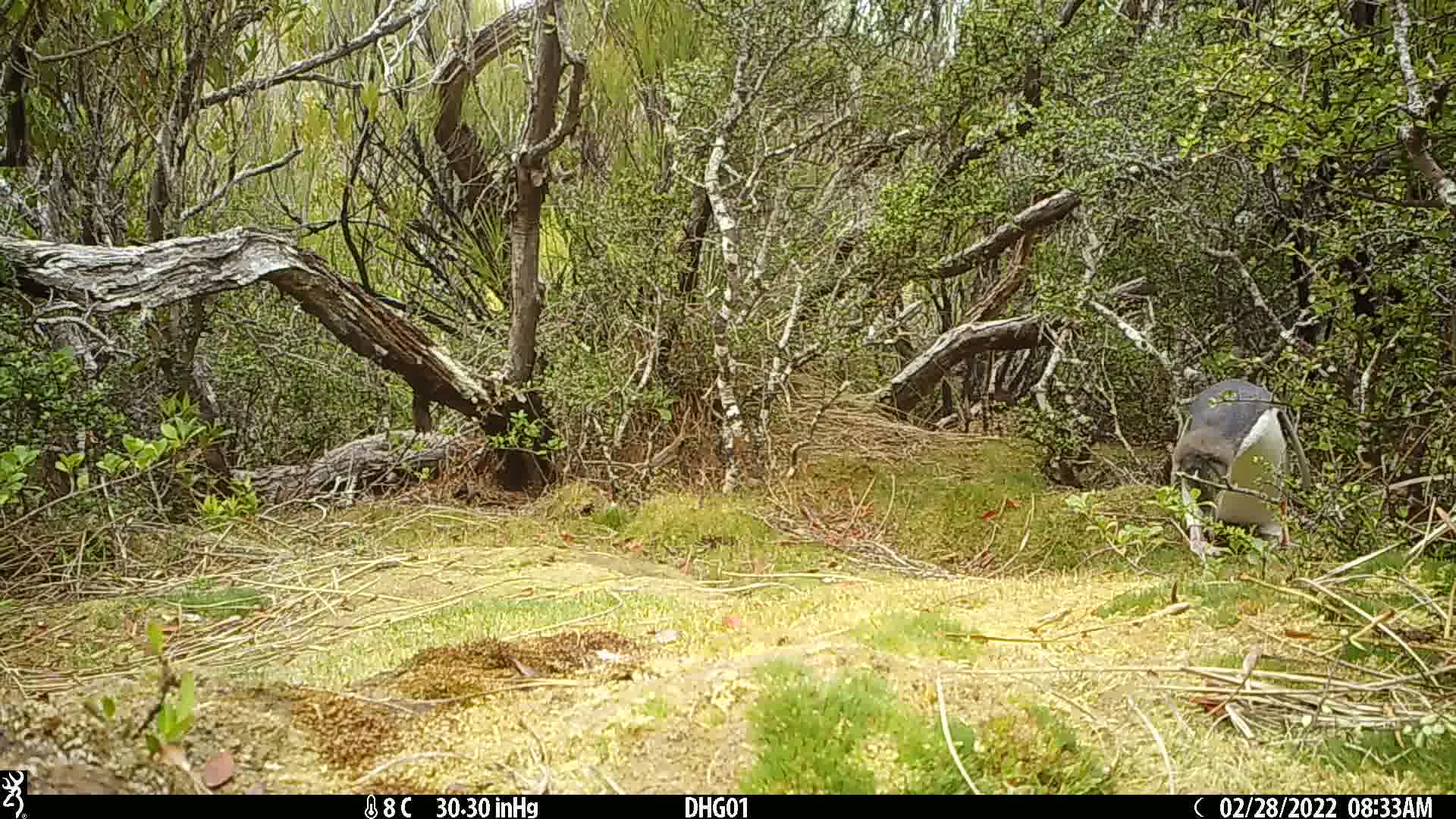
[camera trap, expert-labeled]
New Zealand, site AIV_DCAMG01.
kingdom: Animalia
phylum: Chordata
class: Aves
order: Sphenisciformes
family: Spheniscidae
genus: Megadyptes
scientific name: Megadyptes antipodes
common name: yellow-eyed penguin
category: yellow eyed penguin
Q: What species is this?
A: Yellow eyed penguin (yellow-eyed penguin) (Megadyptes antipodes).